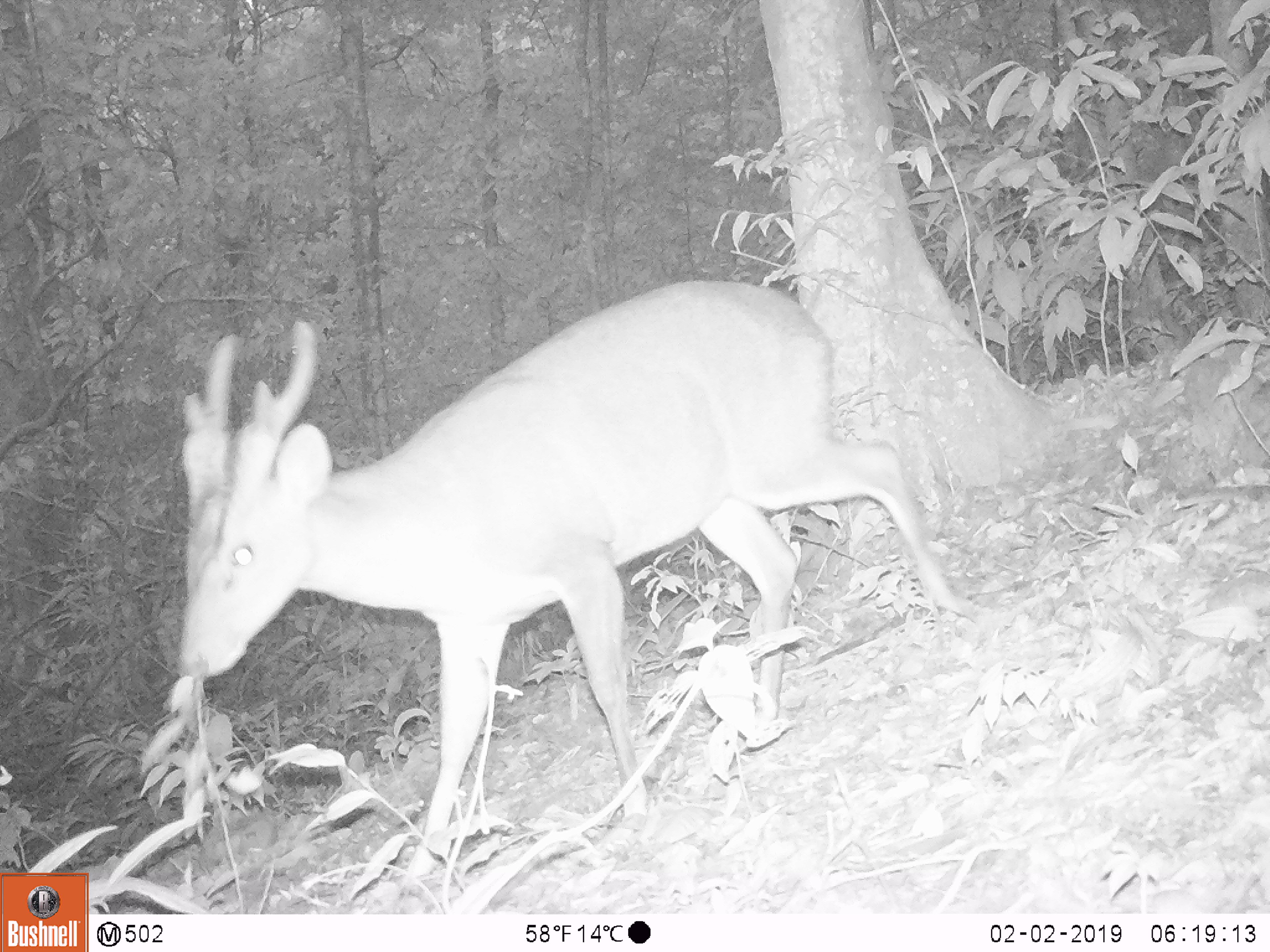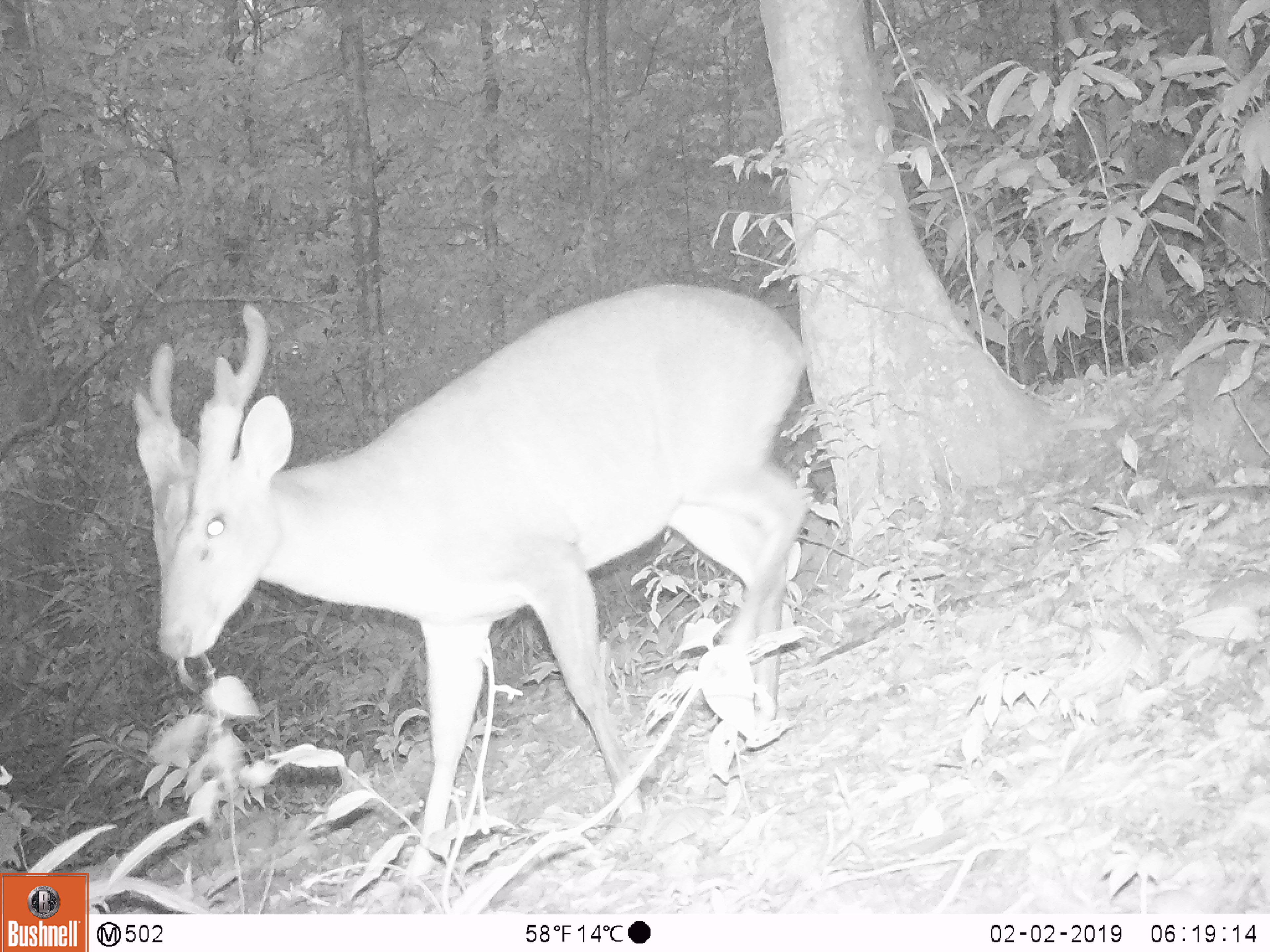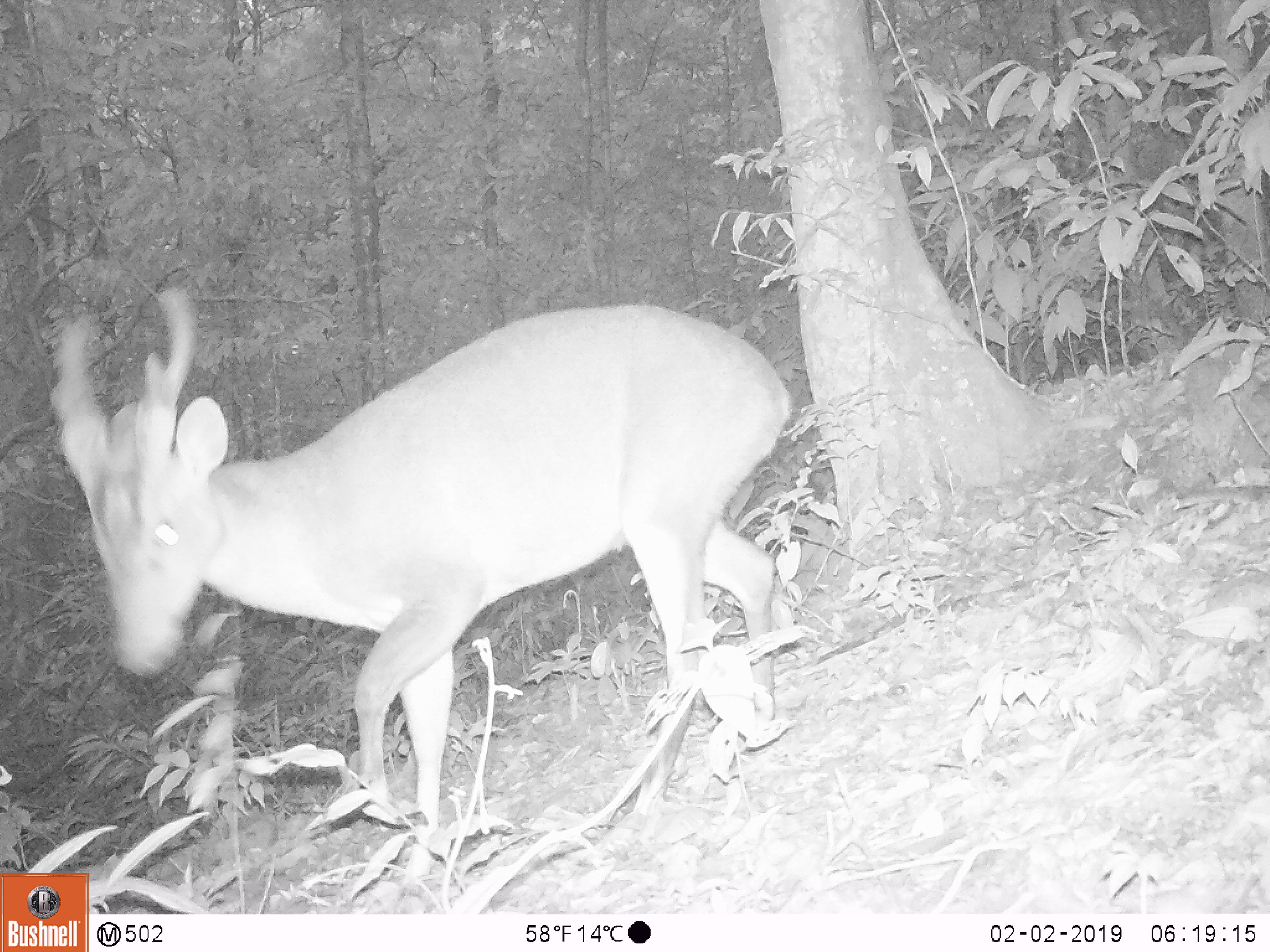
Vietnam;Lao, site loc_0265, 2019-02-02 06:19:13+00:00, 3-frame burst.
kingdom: Animalia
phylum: Chordata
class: Mammalia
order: Artiodactyla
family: Cervidae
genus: Muntiacus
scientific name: Muntiacus vuquangensis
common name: large-antlered muntjac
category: large antlered muntjac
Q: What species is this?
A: Large antlered muntjac (large-antlered muntjac) (Muntiacus vuquangensis).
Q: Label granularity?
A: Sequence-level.